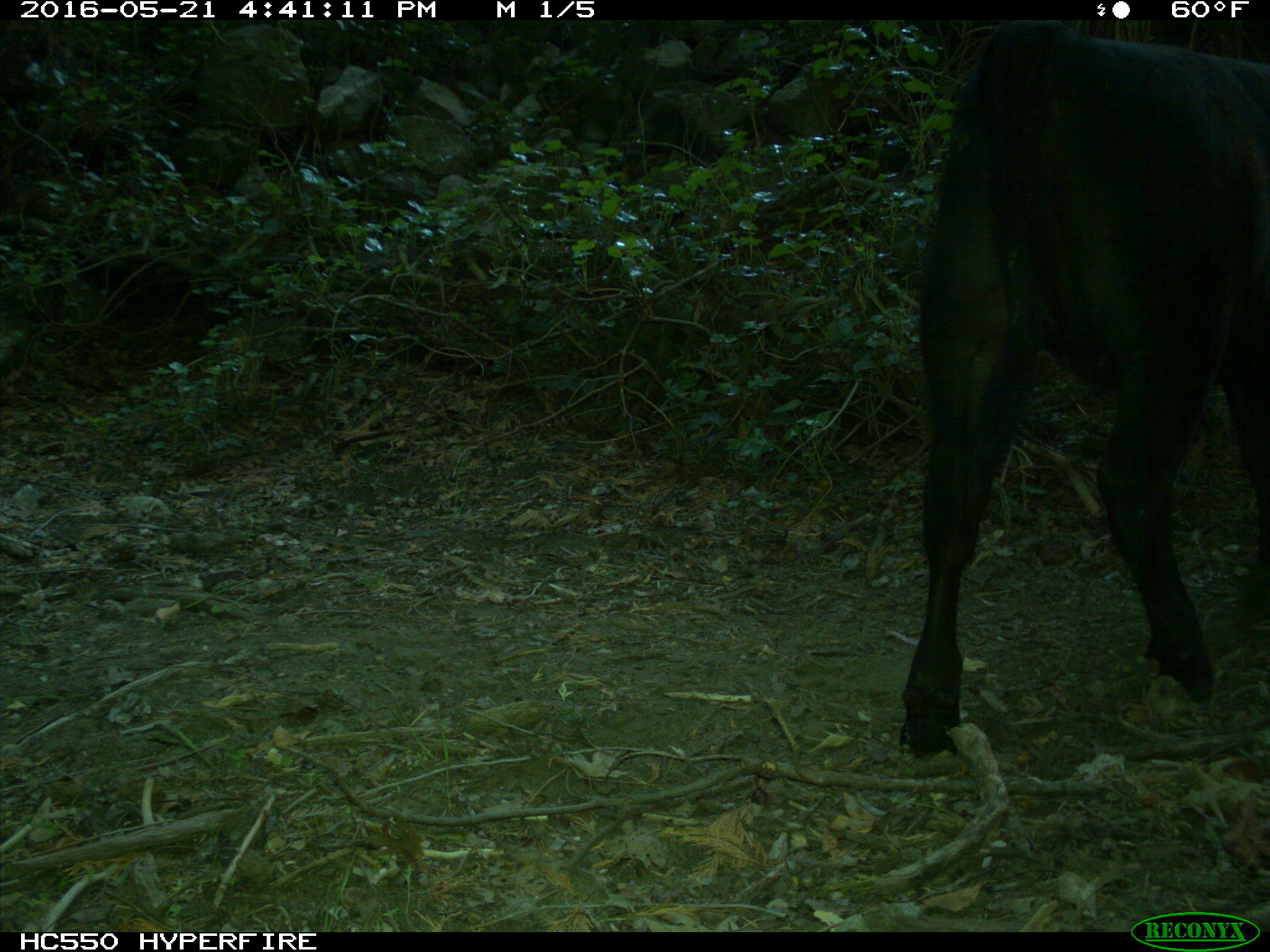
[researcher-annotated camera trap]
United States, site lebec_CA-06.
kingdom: Animalia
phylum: Chordata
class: Mammalia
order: Artiodactyla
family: Bovidae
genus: Bos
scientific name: Bos taurus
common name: domestic cow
Bos taurus (domestic cow).